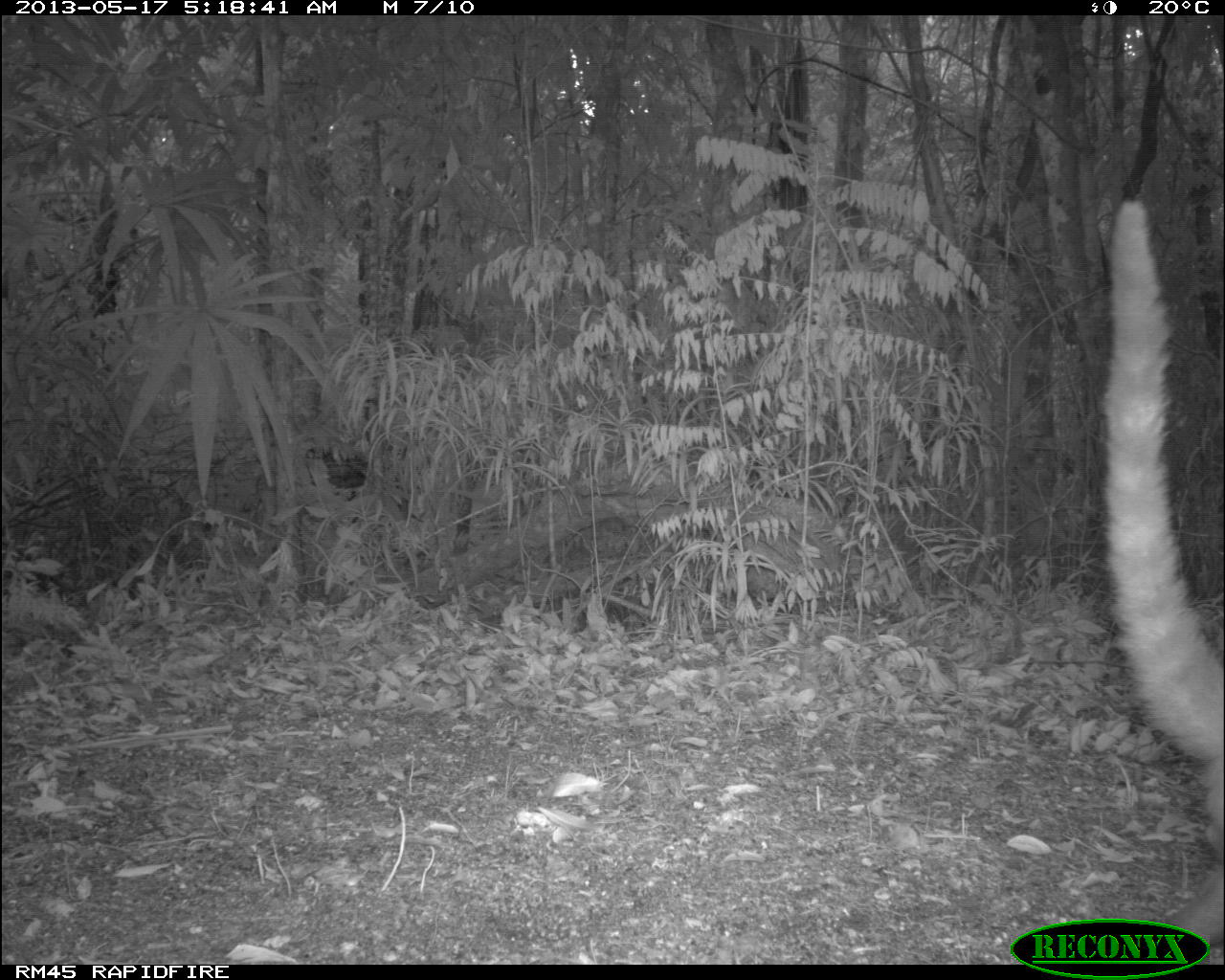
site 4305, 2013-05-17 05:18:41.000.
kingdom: Animalia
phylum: Chordata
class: Mammalia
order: Carnivora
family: Procyonidae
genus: Nasua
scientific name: Nasua narica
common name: white-nosed coati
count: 1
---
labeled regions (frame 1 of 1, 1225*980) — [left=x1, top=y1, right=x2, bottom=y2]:
nasua narica: [left=1096, top=201, right=1224, bottom=964]